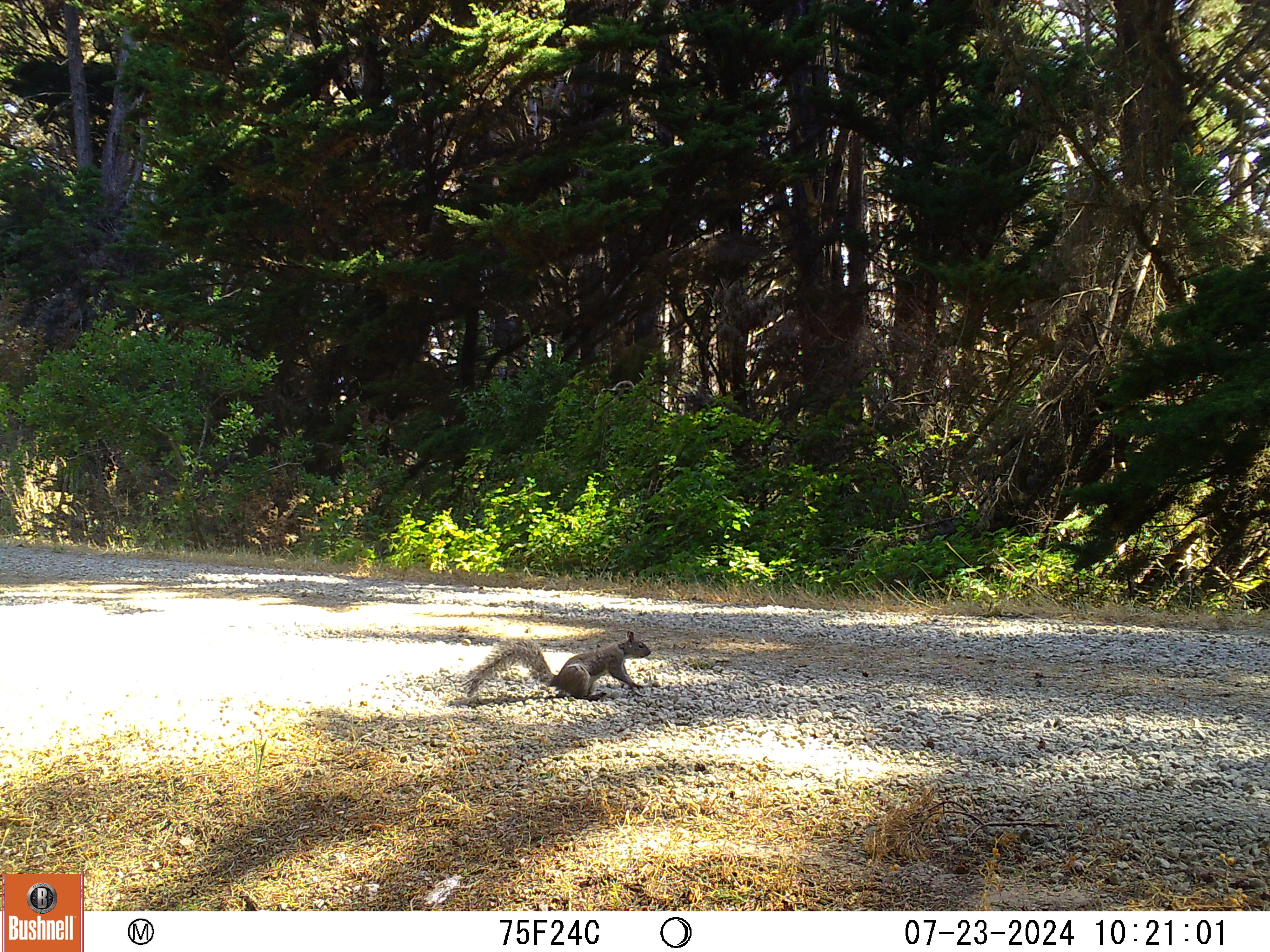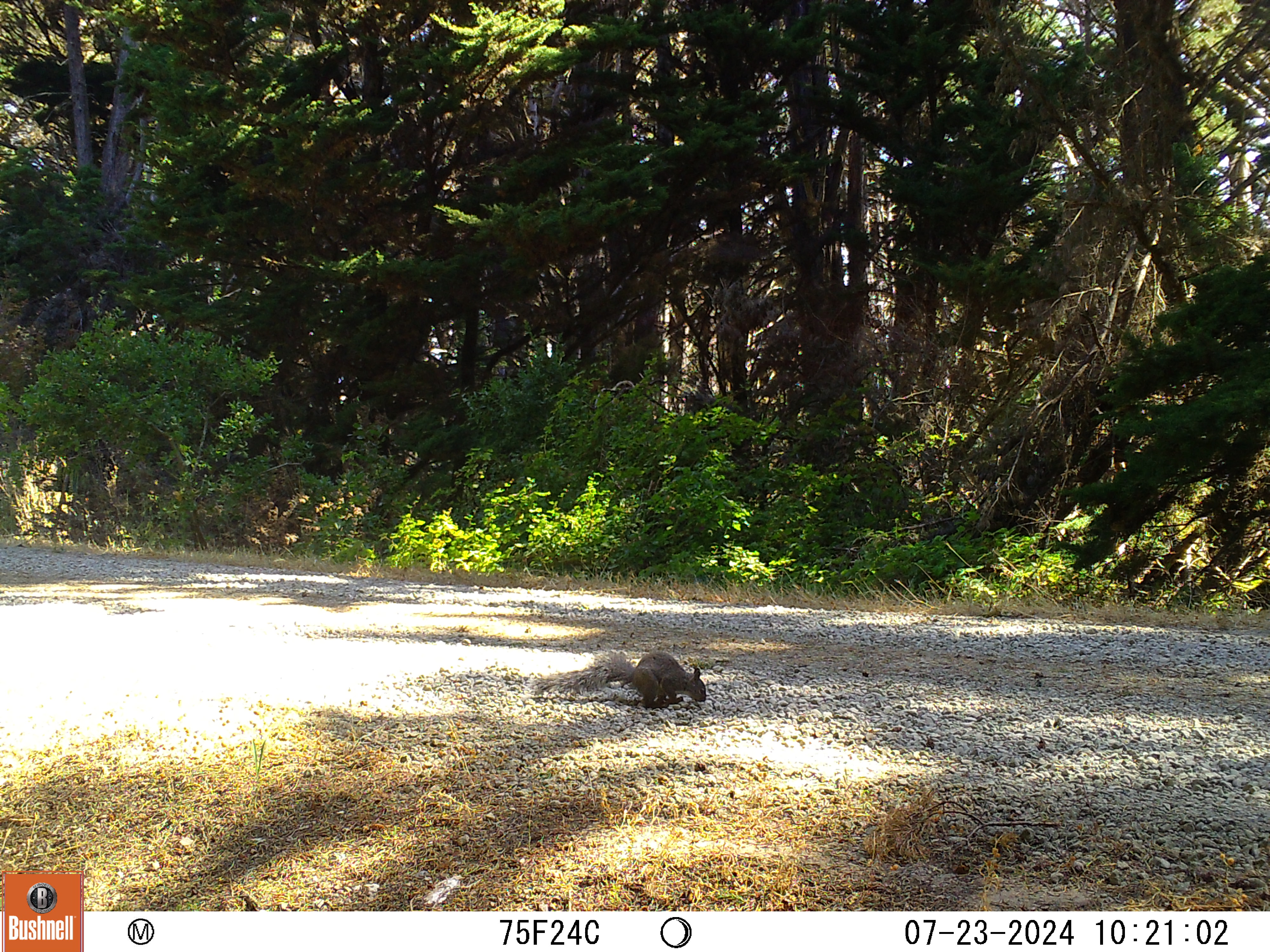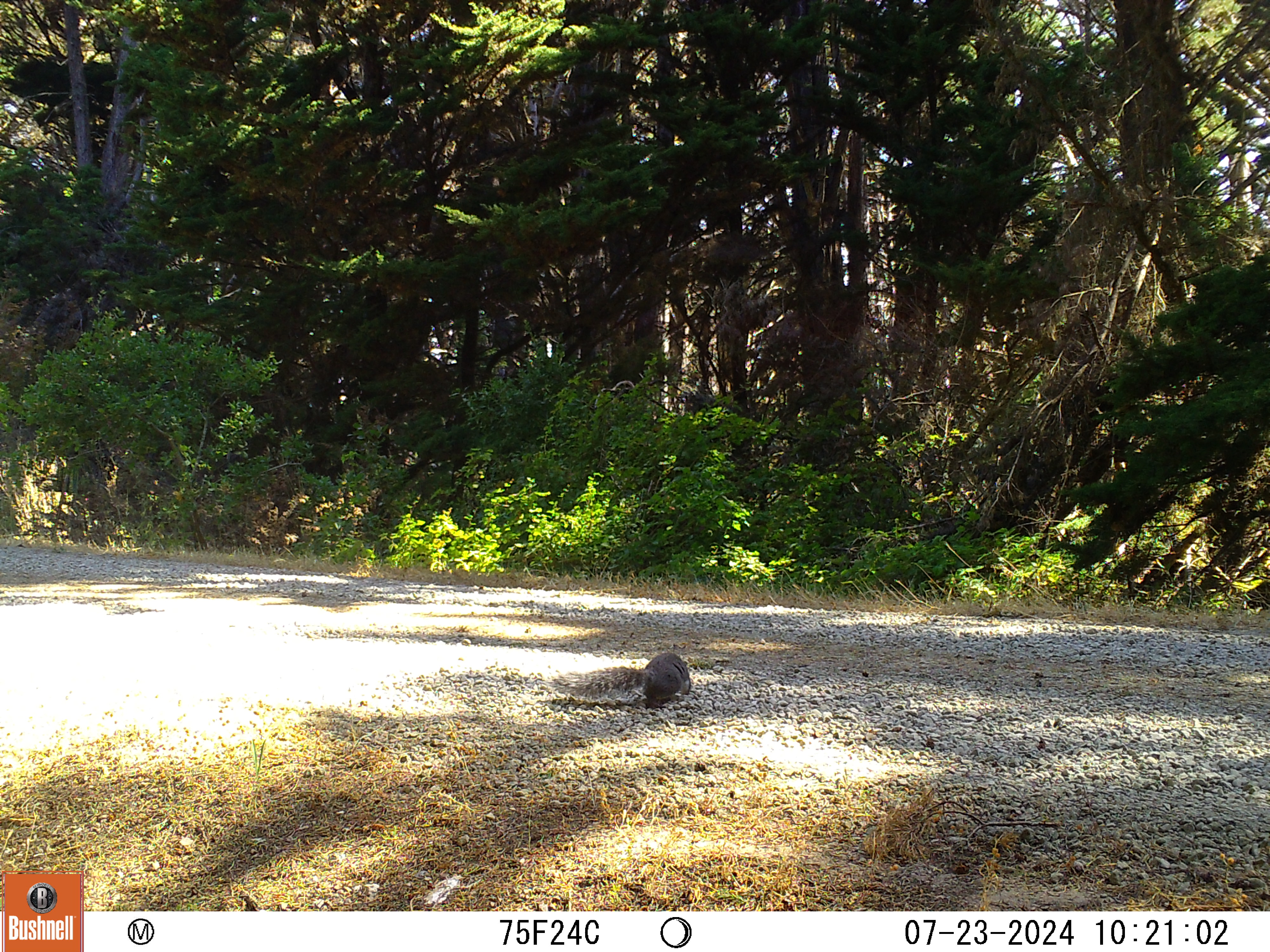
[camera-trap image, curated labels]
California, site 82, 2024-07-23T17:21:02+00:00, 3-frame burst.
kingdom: Animalia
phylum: Chordata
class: Mammalia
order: Rodentia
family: Sciuridae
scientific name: Sciuridae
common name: squirrel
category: unknown squirrel